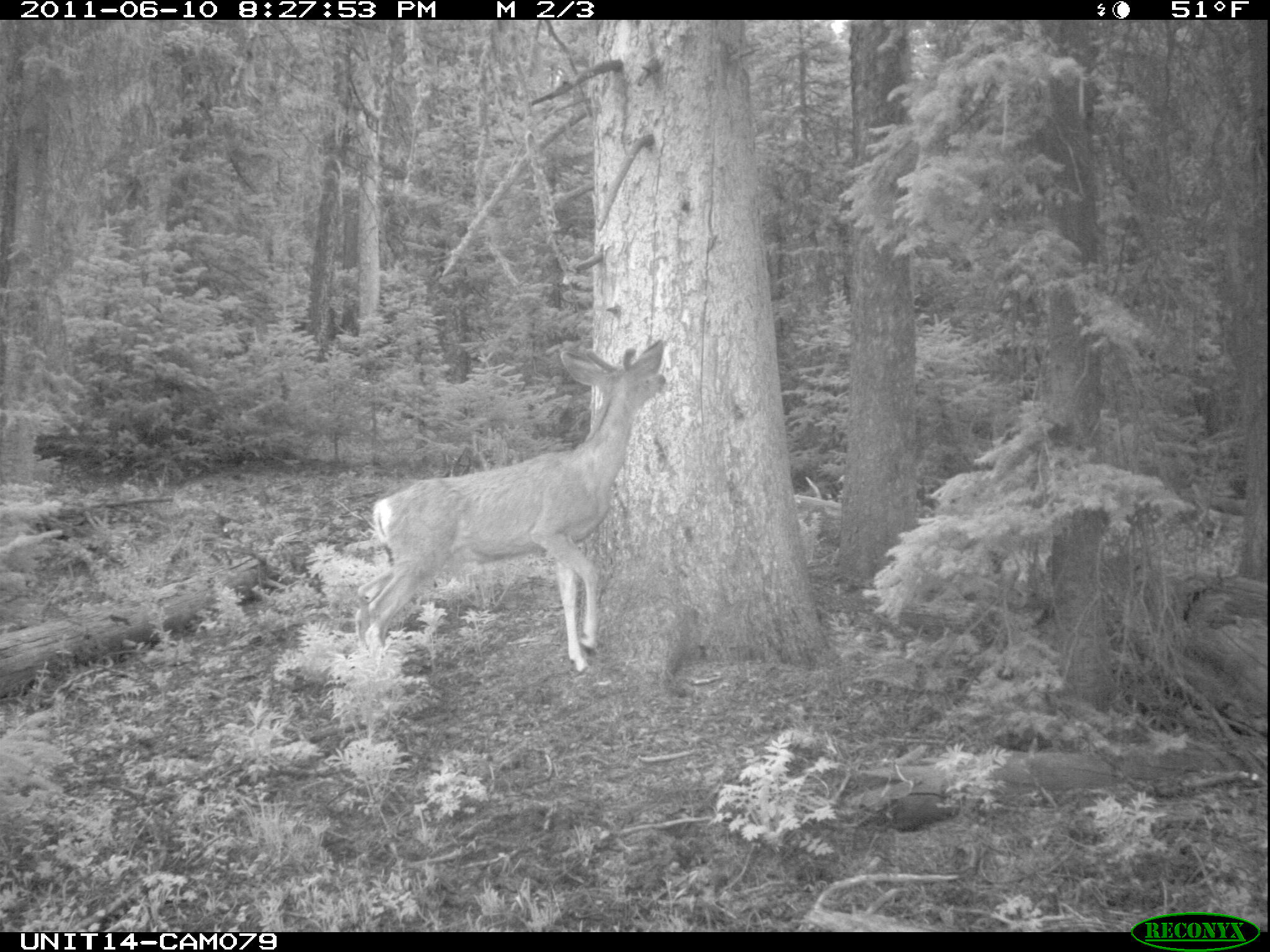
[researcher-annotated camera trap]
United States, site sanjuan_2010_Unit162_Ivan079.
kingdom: Animalia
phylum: Chordata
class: Mammalia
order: Artiodactyla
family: Cervidae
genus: Odocoileus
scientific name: Odocoileus hemionus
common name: mule deer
Odocoileus hemionus (mule deer).